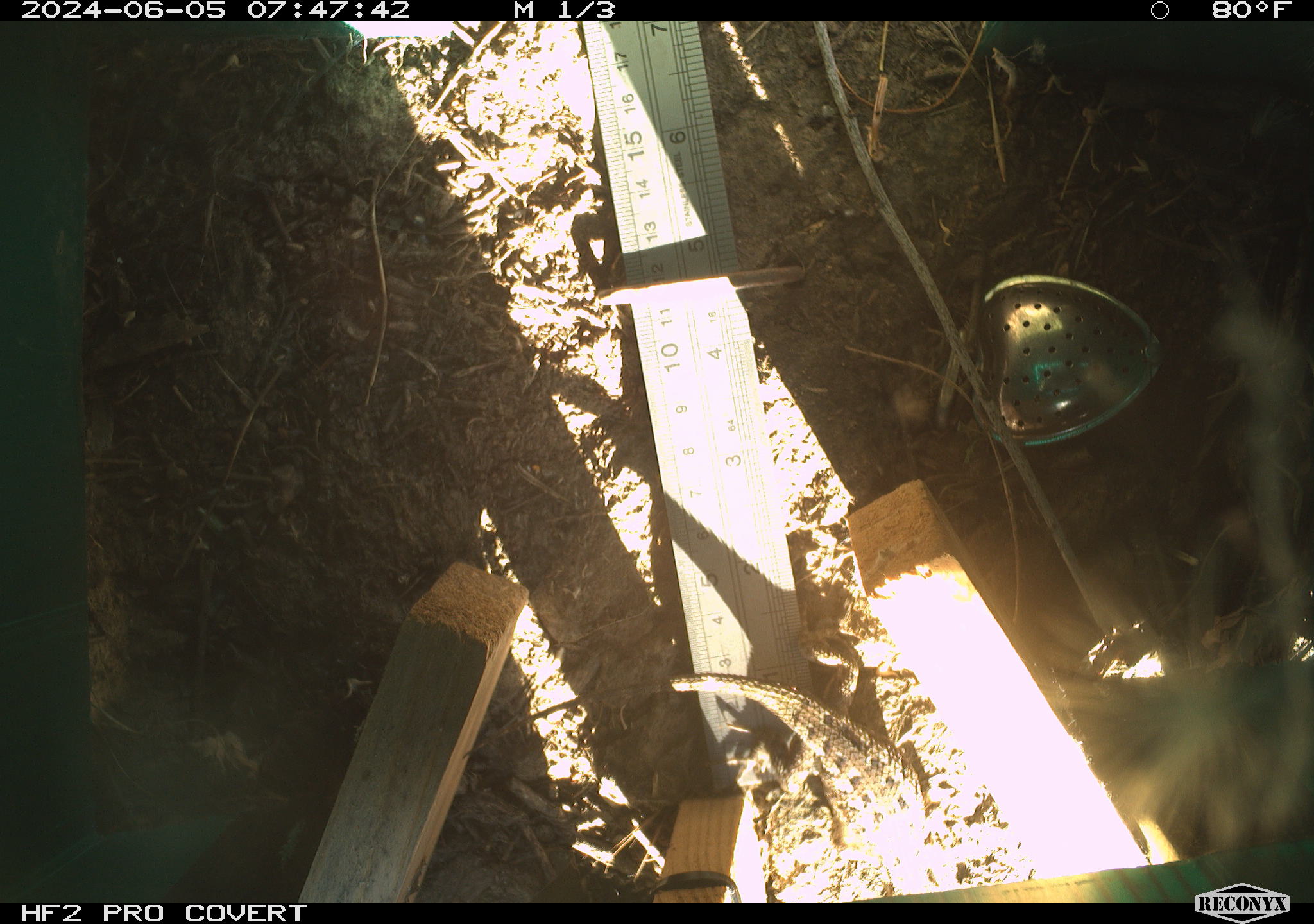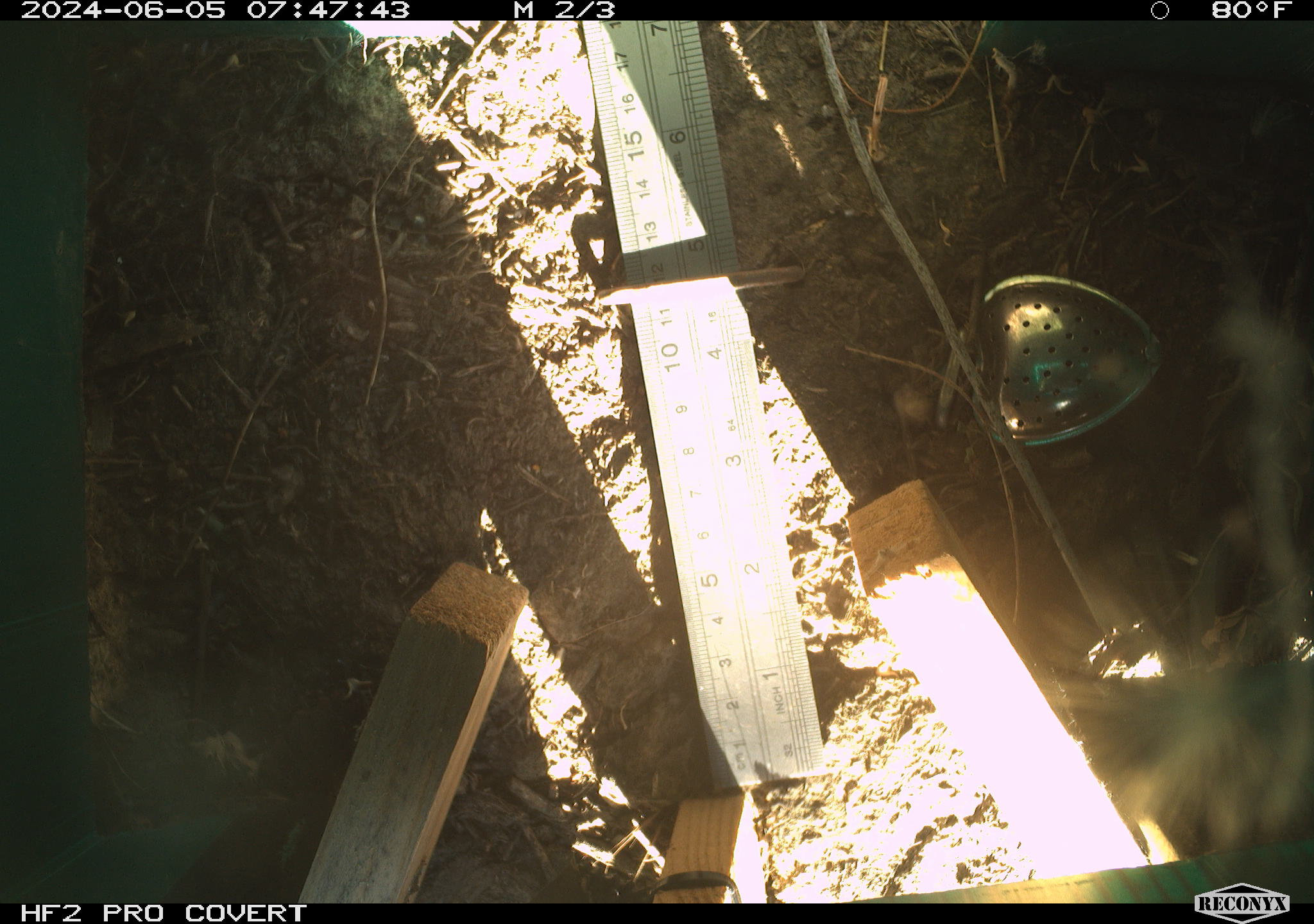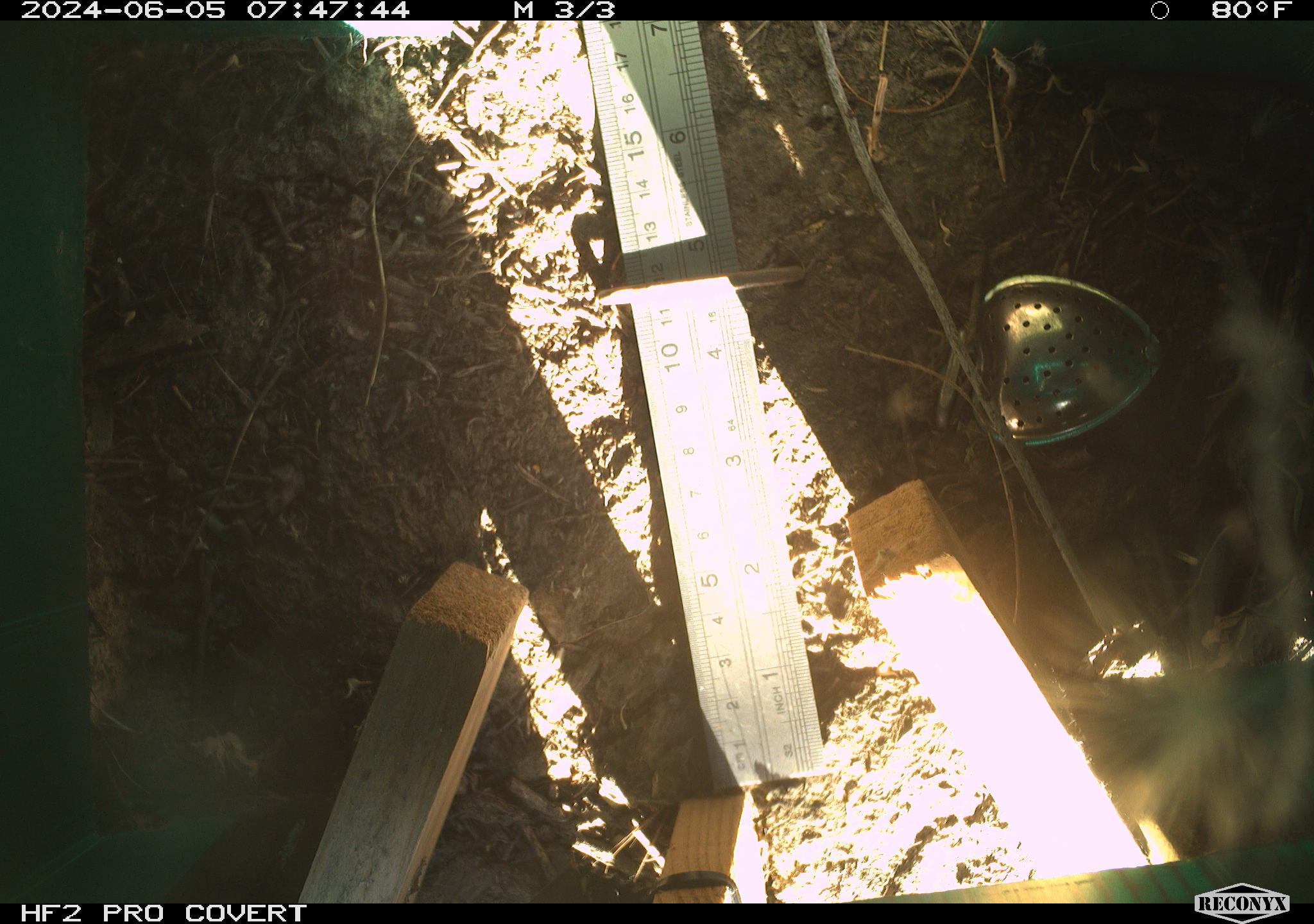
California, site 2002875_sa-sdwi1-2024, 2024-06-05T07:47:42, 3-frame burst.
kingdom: Animalia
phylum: Chordata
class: Reptilia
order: Squamata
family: Phrynosomatidae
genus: Sceloporus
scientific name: Sceloporus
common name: spiny lizards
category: sceloporus species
Sceloporus species (spiny lizards) (Sceloporus).